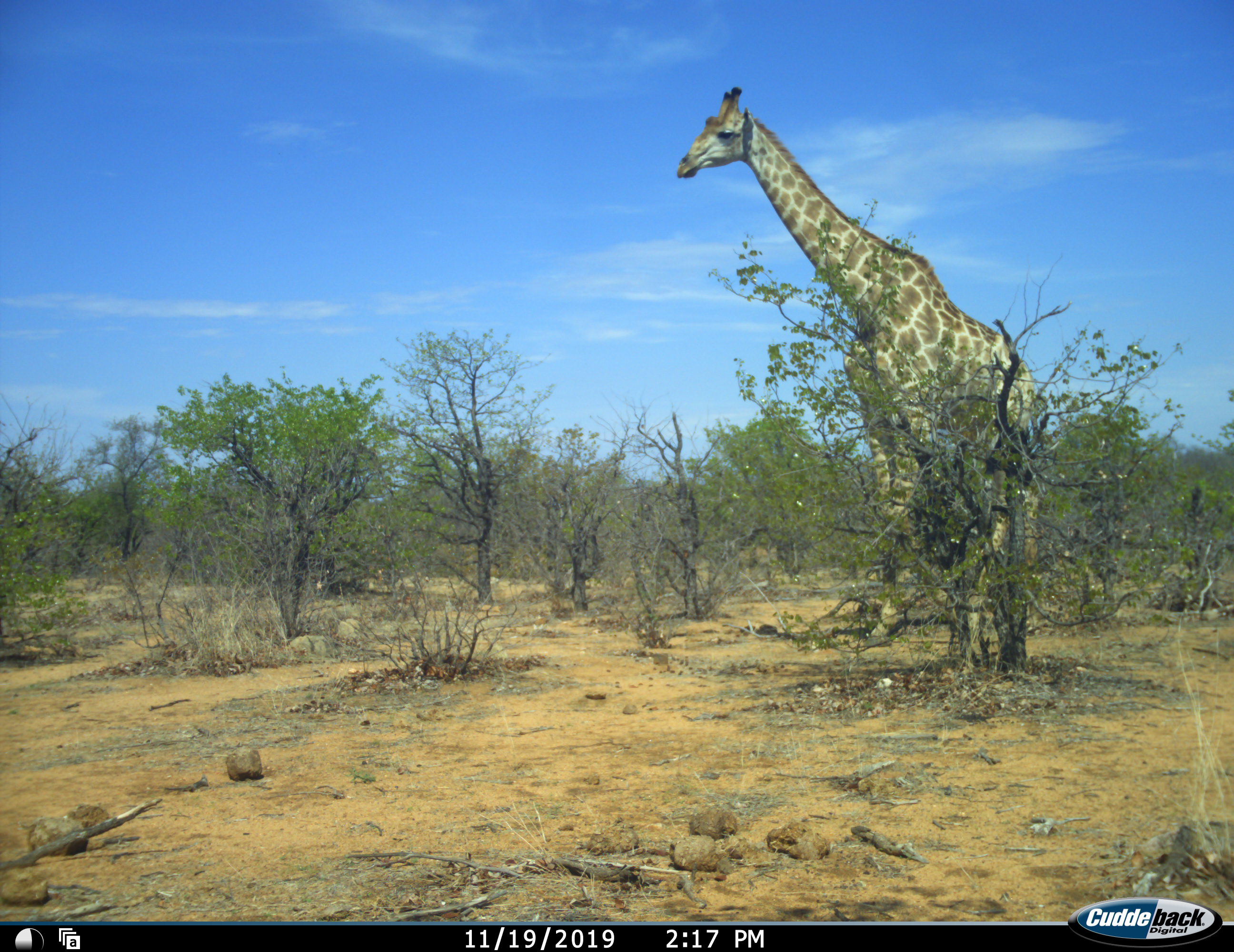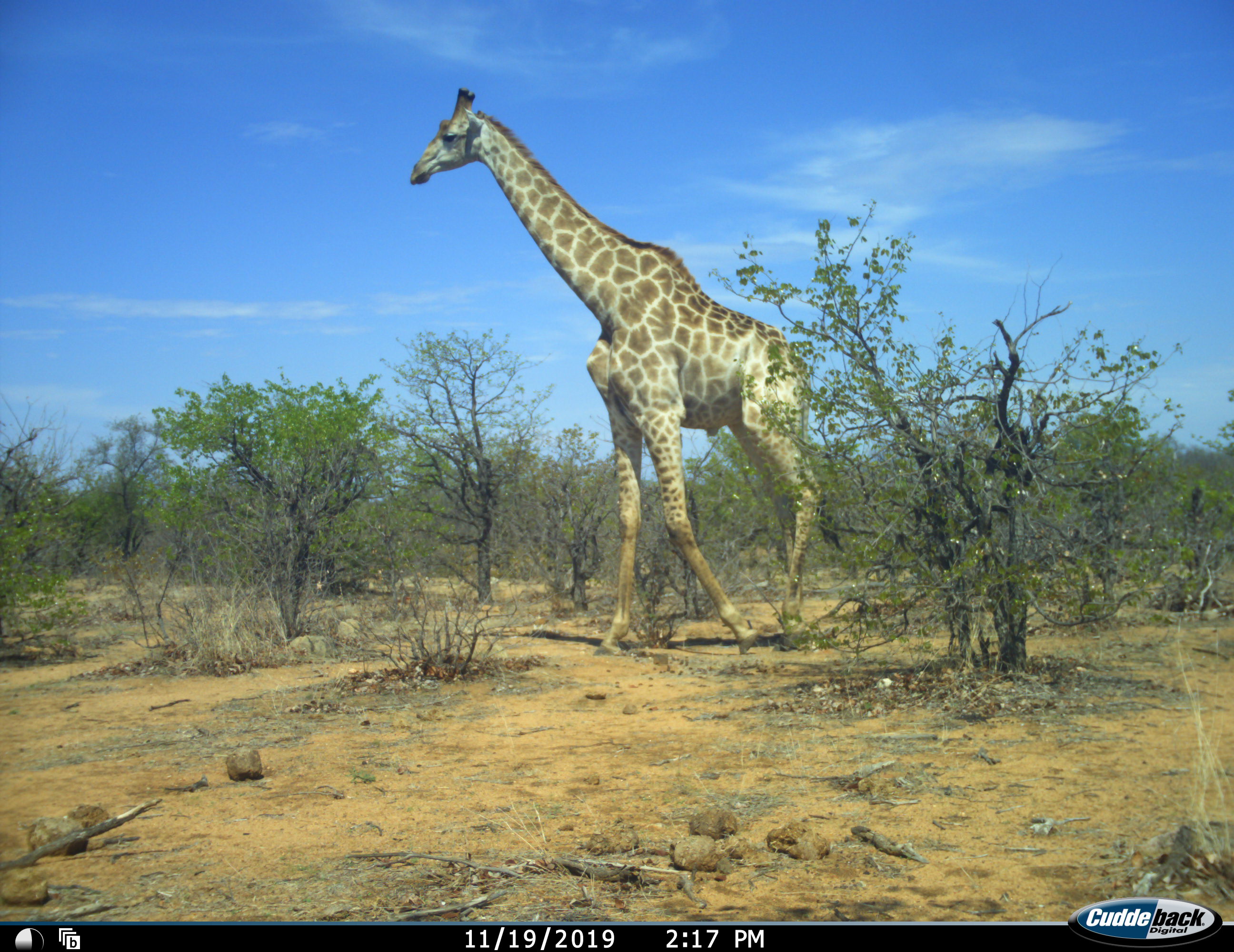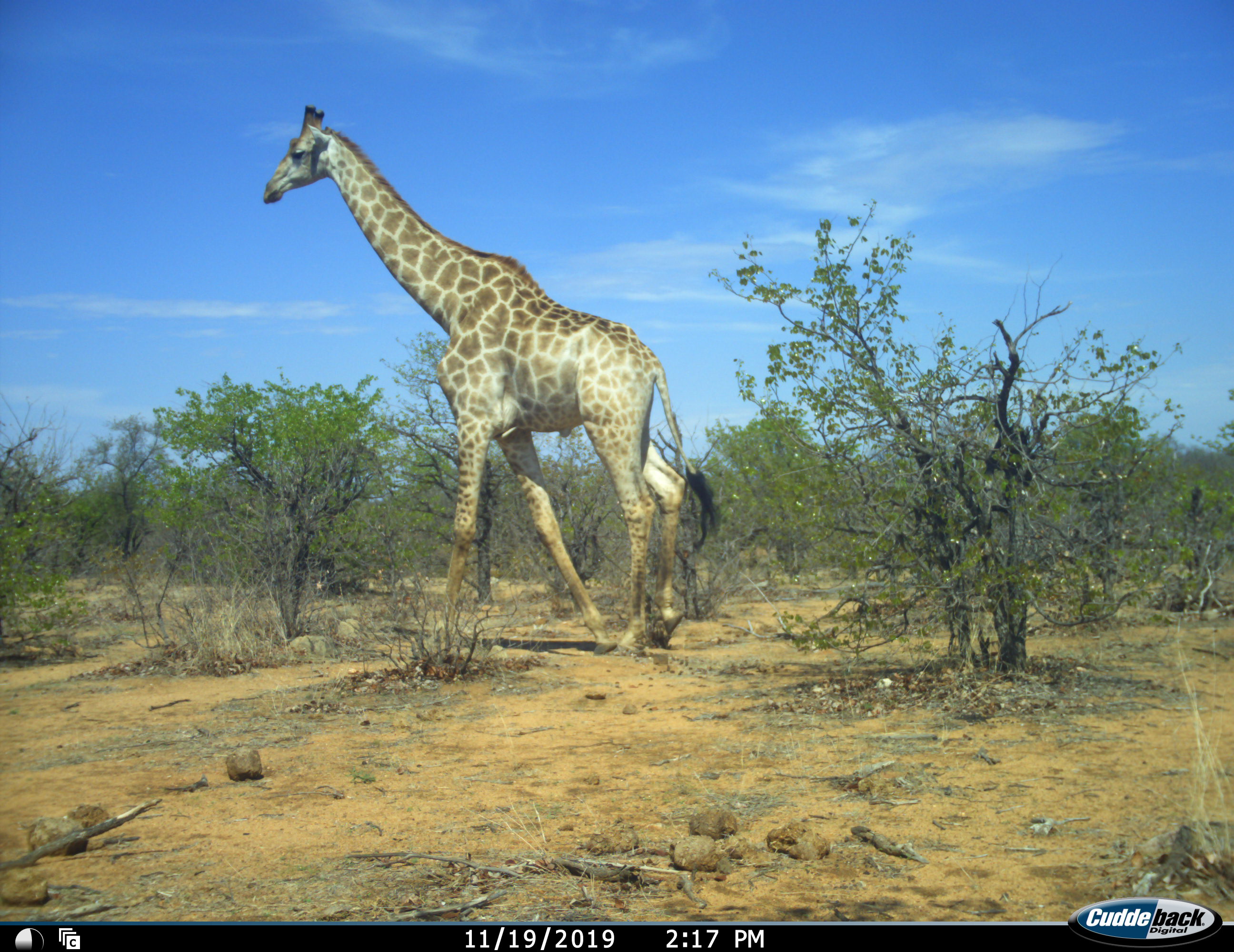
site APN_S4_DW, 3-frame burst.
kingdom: Animalia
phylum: Chordata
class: Mammalia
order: Artiodactyla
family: Giraffidae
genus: Giraffa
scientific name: Giraffa camelopardalis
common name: giraffe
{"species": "giraffe (Giraffa camelopardalis)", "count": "1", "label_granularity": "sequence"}